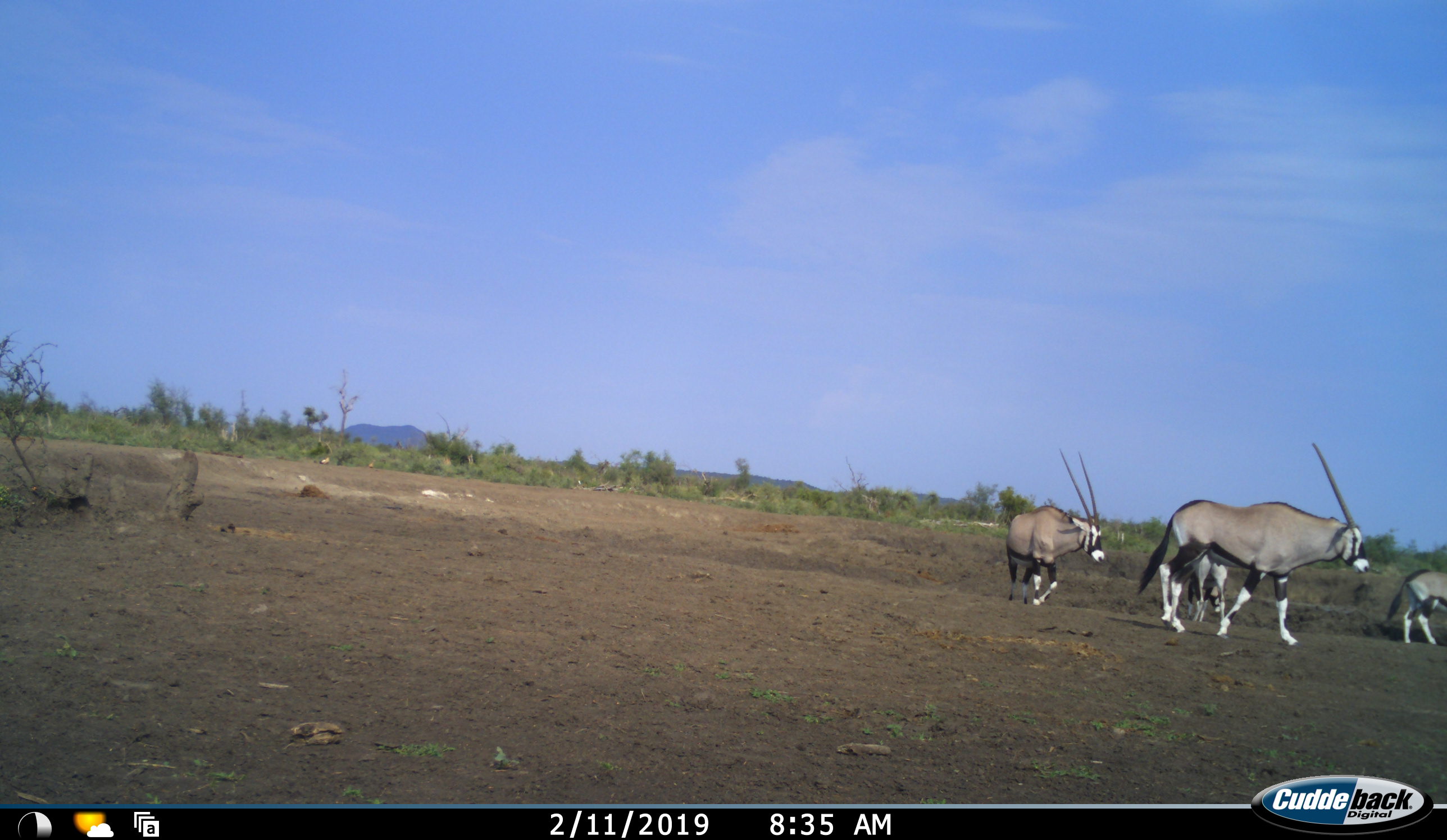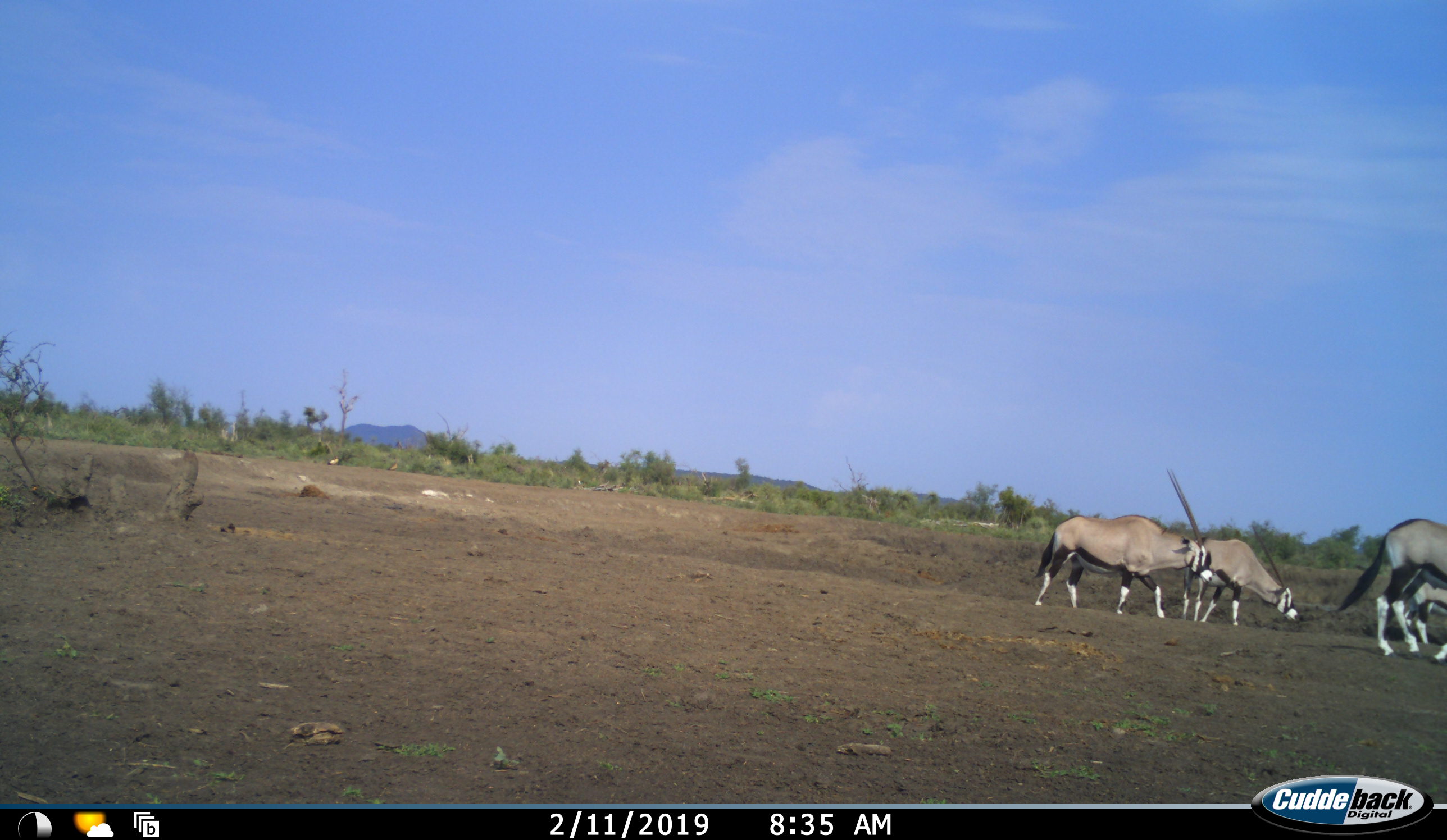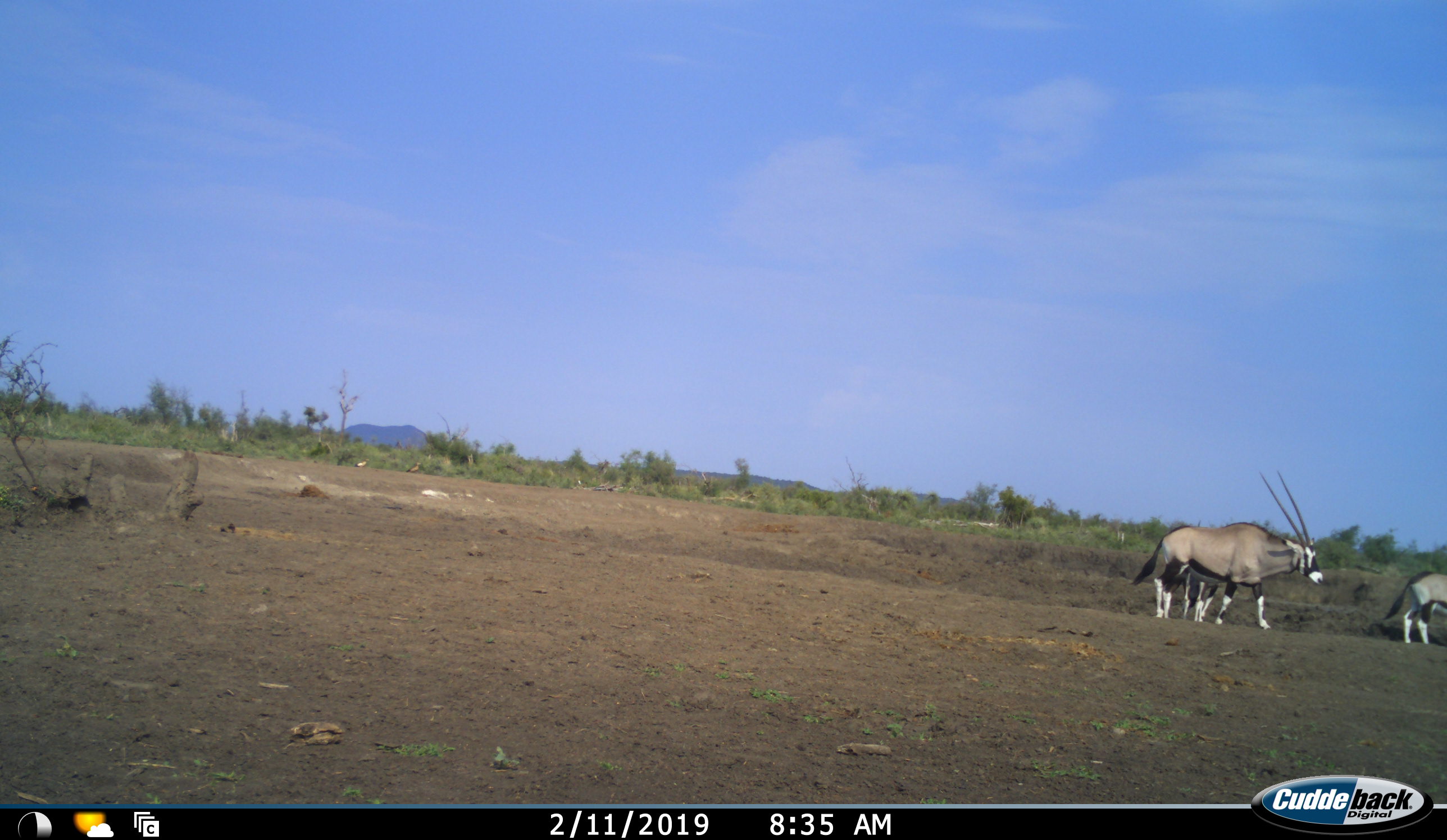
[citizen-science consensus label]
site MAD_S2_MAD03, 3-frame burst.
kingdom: Animalia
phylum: Chordata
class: Mammalia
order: Artiodactyla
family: Bovidae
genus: Oryx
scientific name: Oryx gazella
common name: gemsbok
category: oryx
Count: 4.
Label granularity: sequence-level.